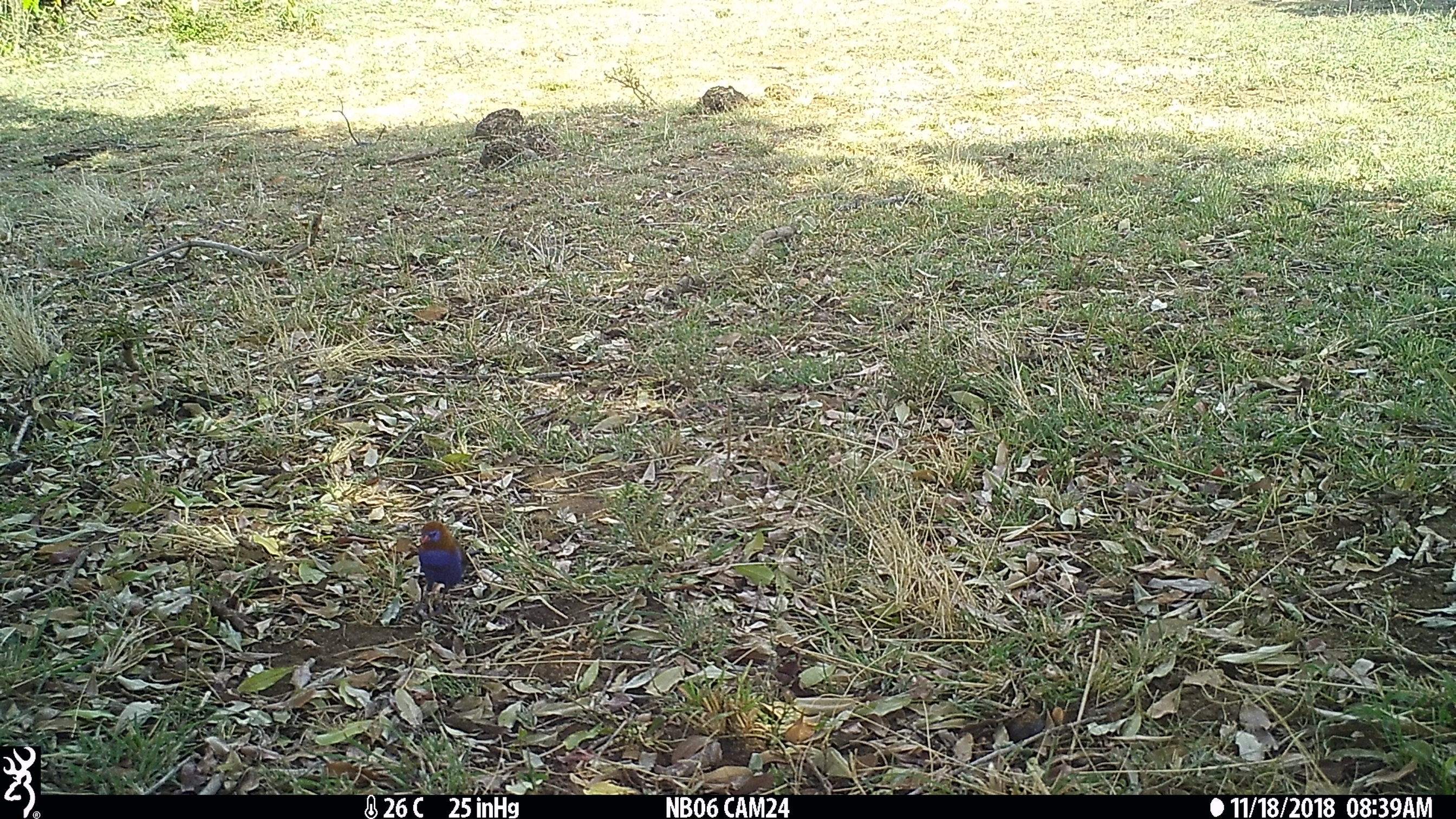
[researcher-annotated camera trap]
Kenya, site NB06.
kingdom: Animalia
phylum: Chordata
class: Aves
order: Passeriformes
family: Estrildidae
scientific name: Estrildidae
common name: finch